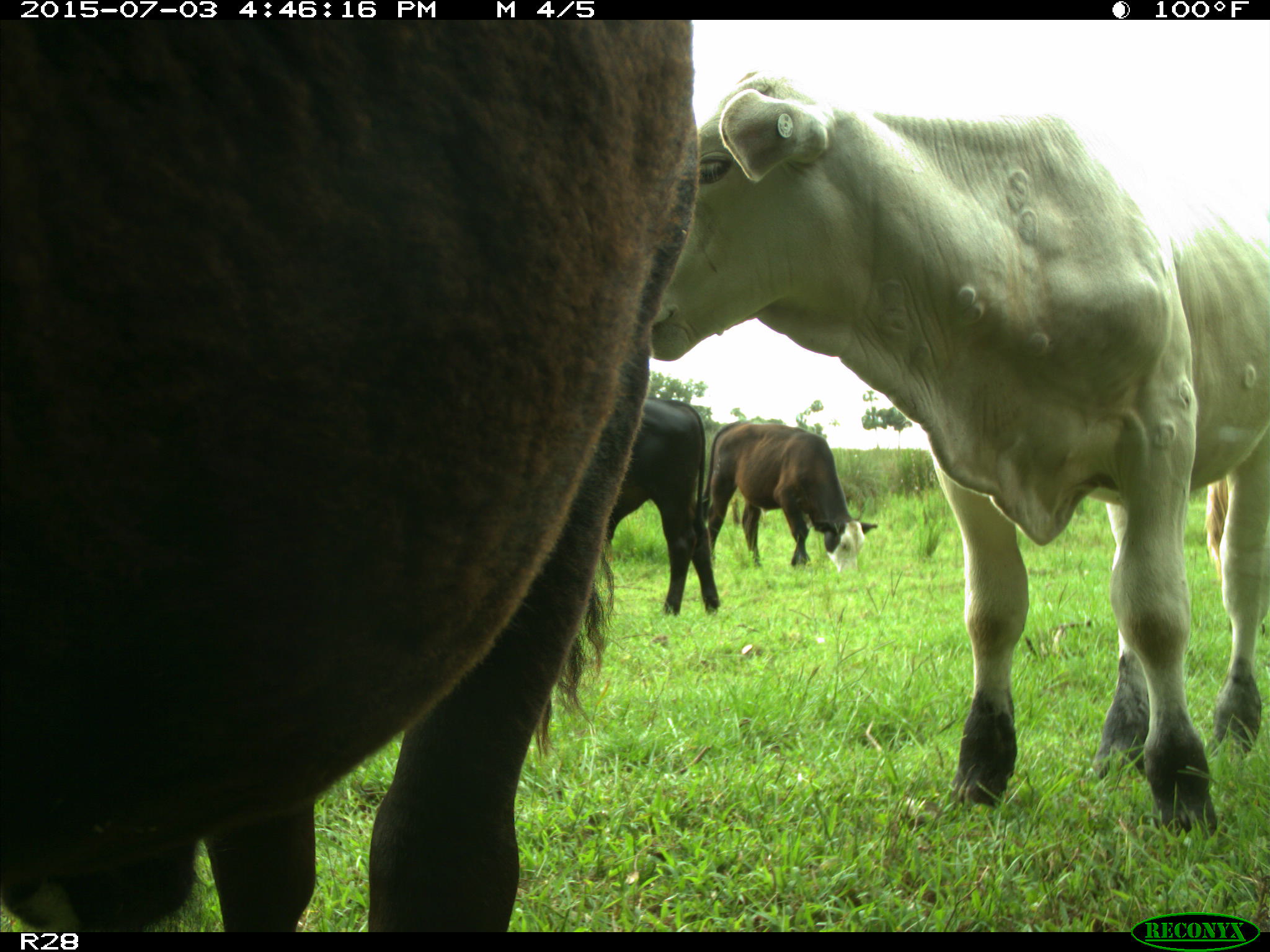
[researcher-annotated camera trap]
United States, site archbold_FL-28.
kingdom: Animalia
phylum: Chordata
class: Mammalia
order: Artiodactyla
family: Bovidae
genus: Bos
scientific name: Bos taurus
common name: domestic cow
Bos taurus (domestic cow).